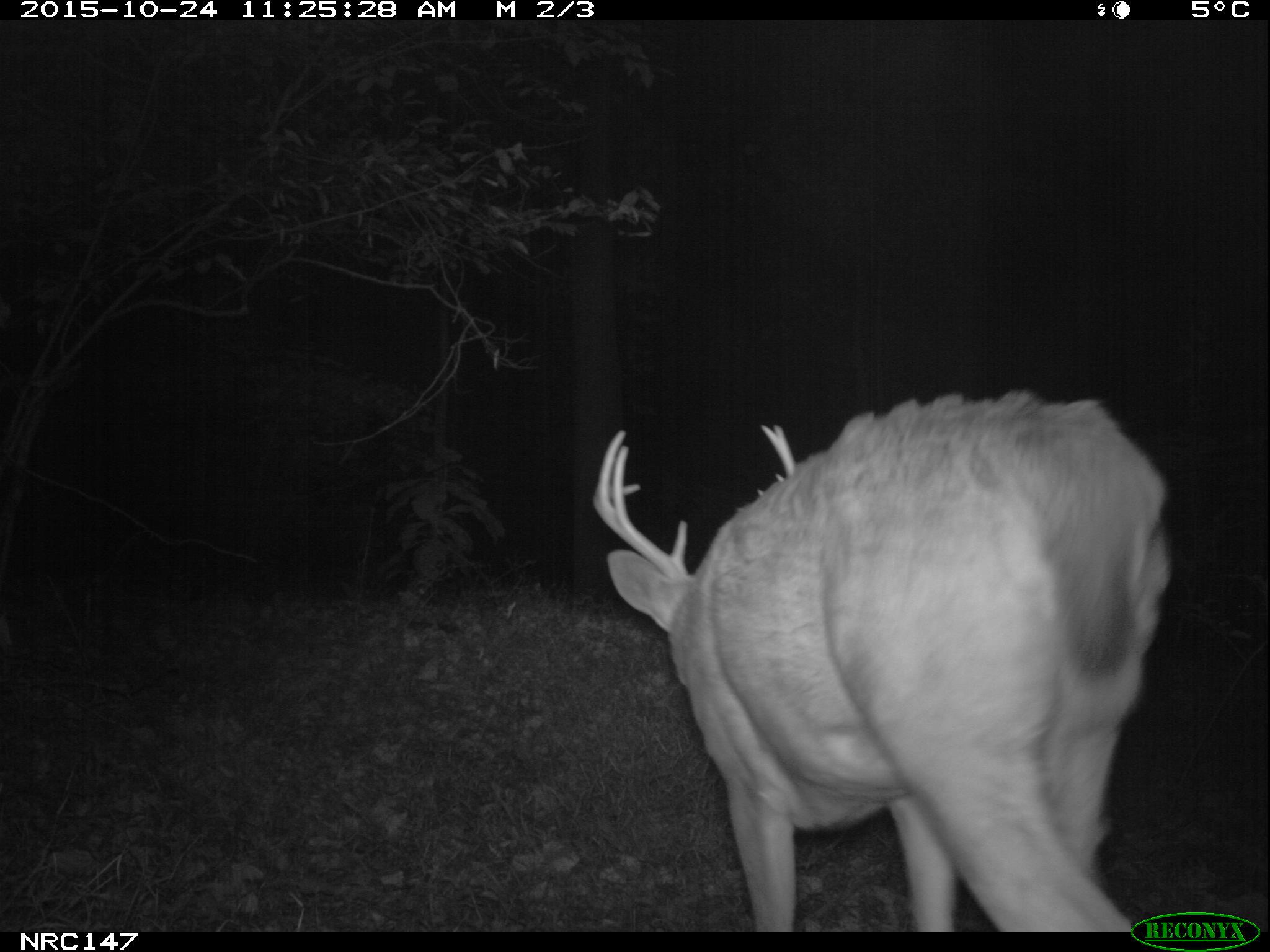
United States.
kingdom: Animalia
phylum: Chordata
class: Mammalia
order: Artiodactyla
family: Cervidae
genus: Odocoileus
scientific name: Odocoileus virginianus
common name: white-tailed deer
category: White Tailed Deer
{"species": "White Tailed Deer (white-tailed deer) (Odocoileus virginianus)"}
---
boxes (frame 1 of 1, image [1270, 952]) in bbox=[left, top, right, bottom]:
White Tailed Deer: bbox=[565, 384, 1187, 936]